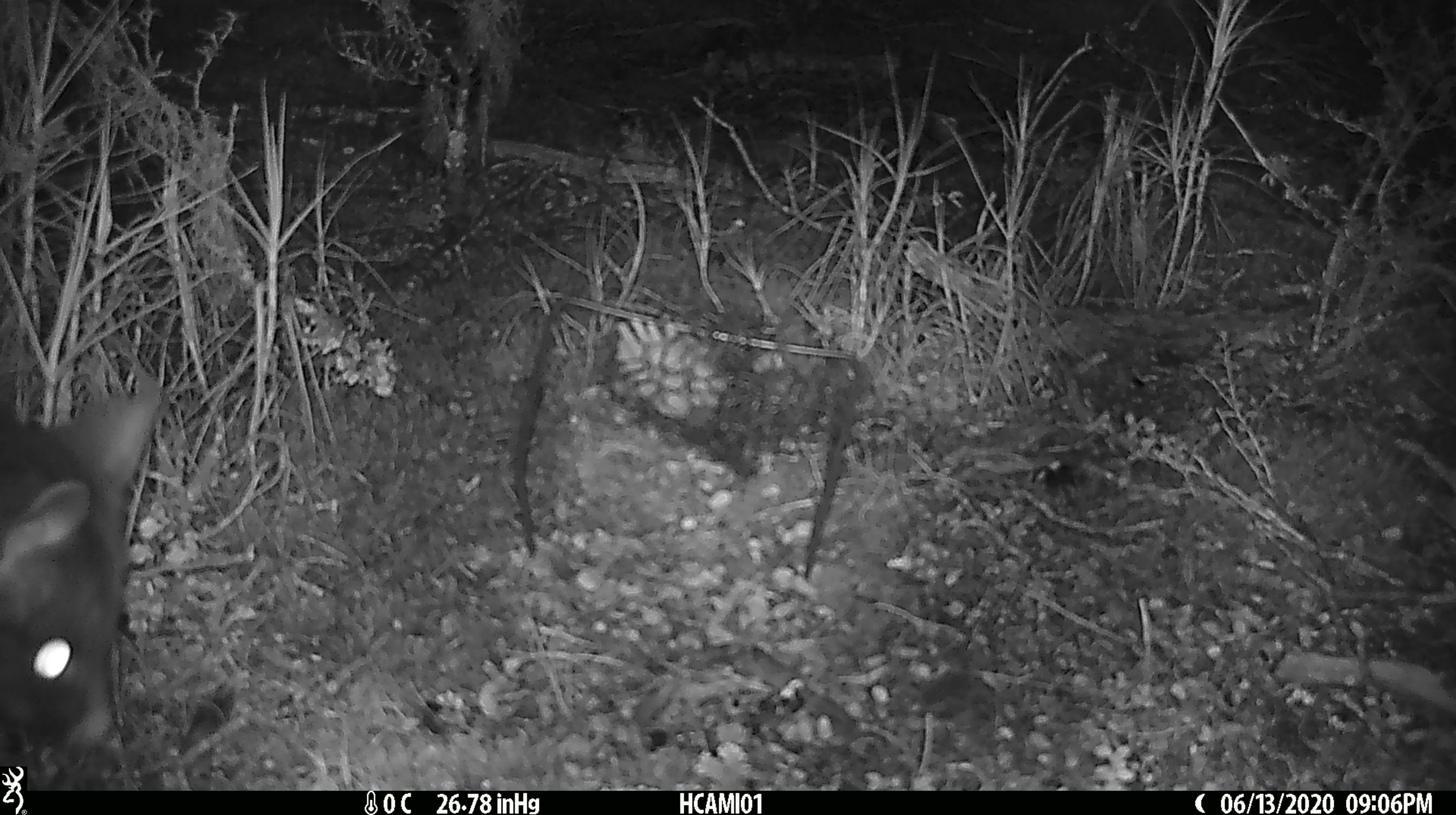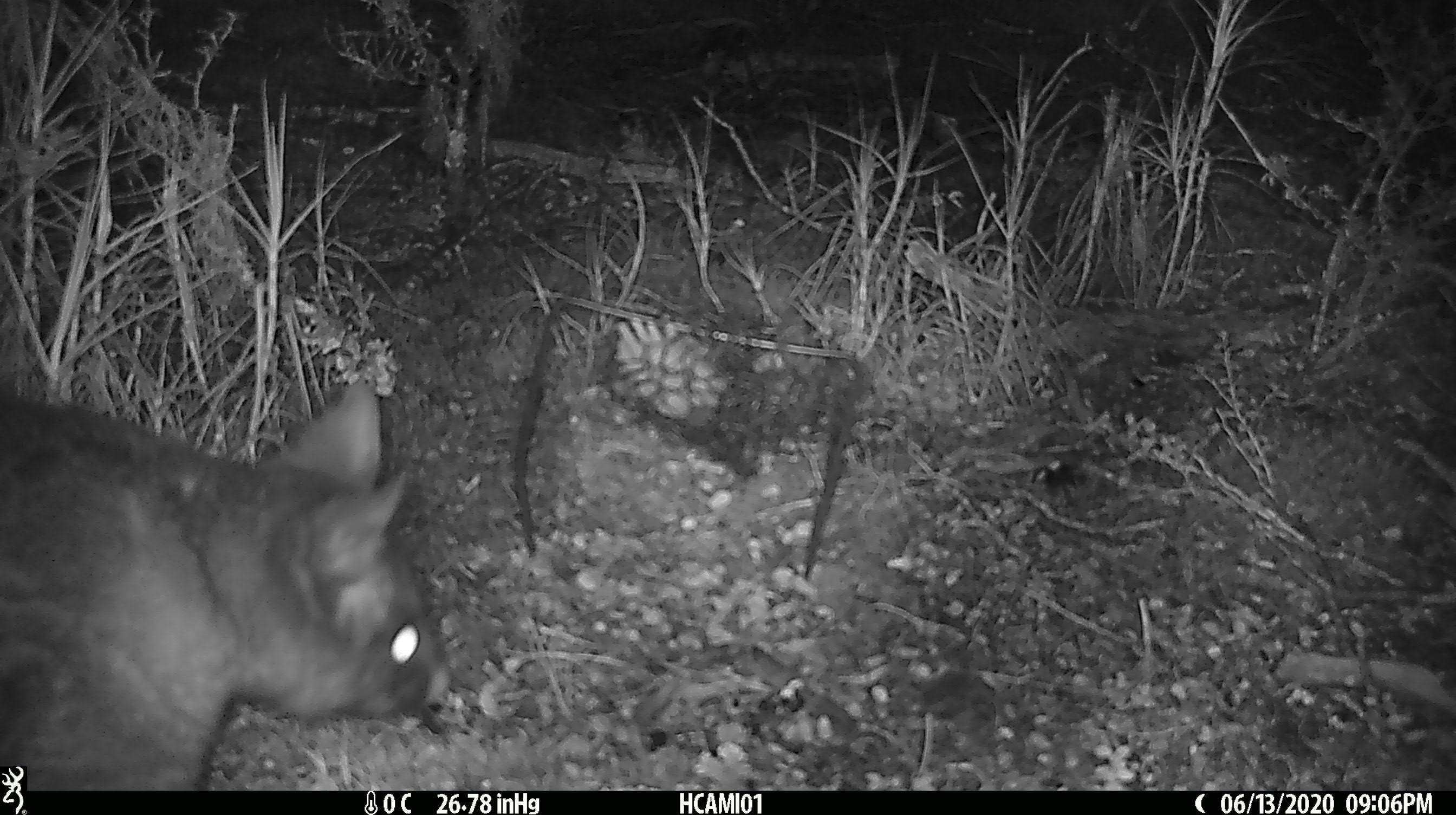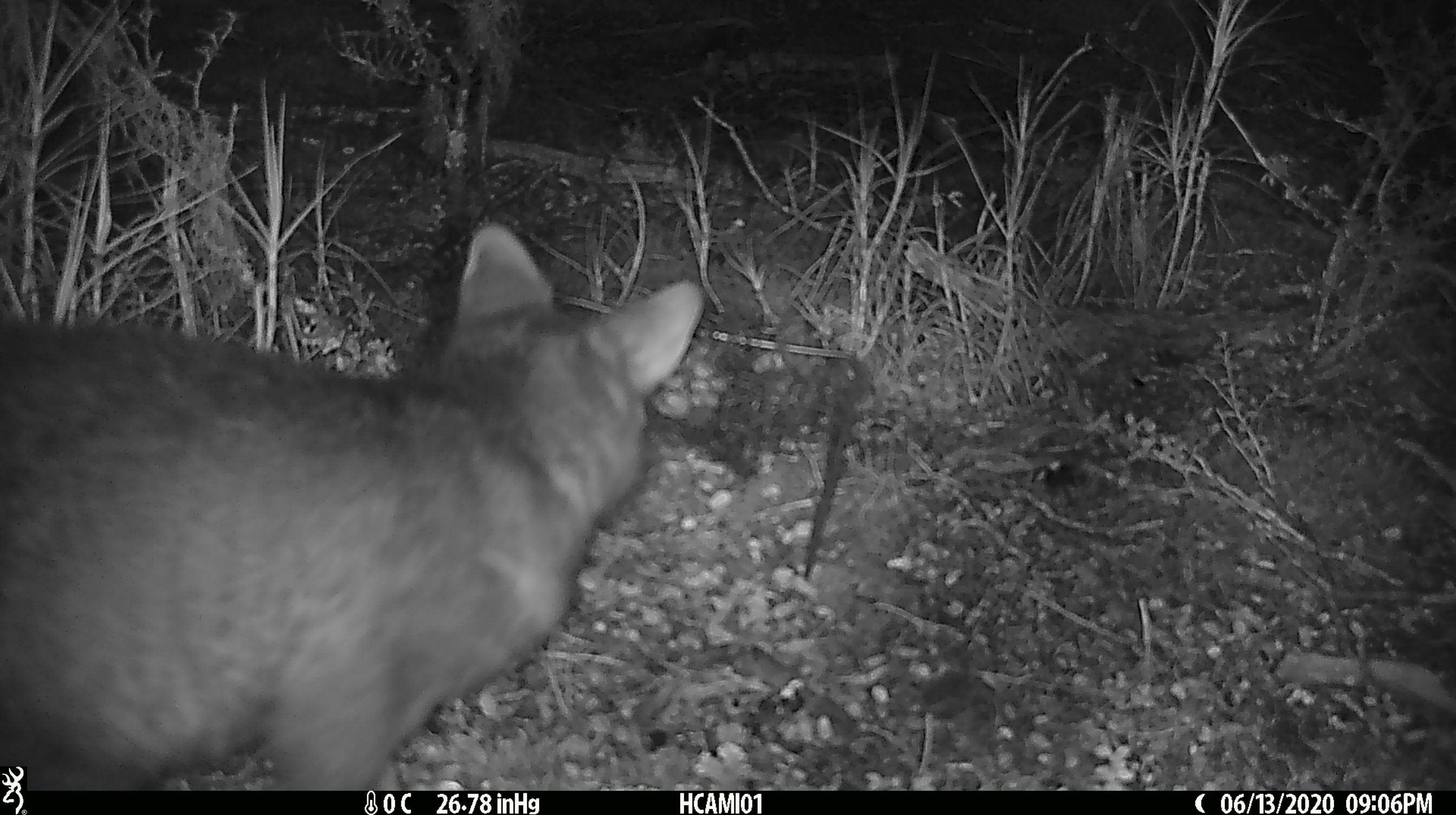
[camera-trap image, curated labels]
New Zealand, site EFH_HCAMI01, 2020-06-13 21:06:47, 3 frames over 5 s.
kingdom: Animalia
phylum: Chordata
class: Mammalia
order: Diprotodontia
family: Phalangeridae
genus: Trichosurus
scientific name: Trichosurus vulpecula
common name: common brushtail possum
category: possum